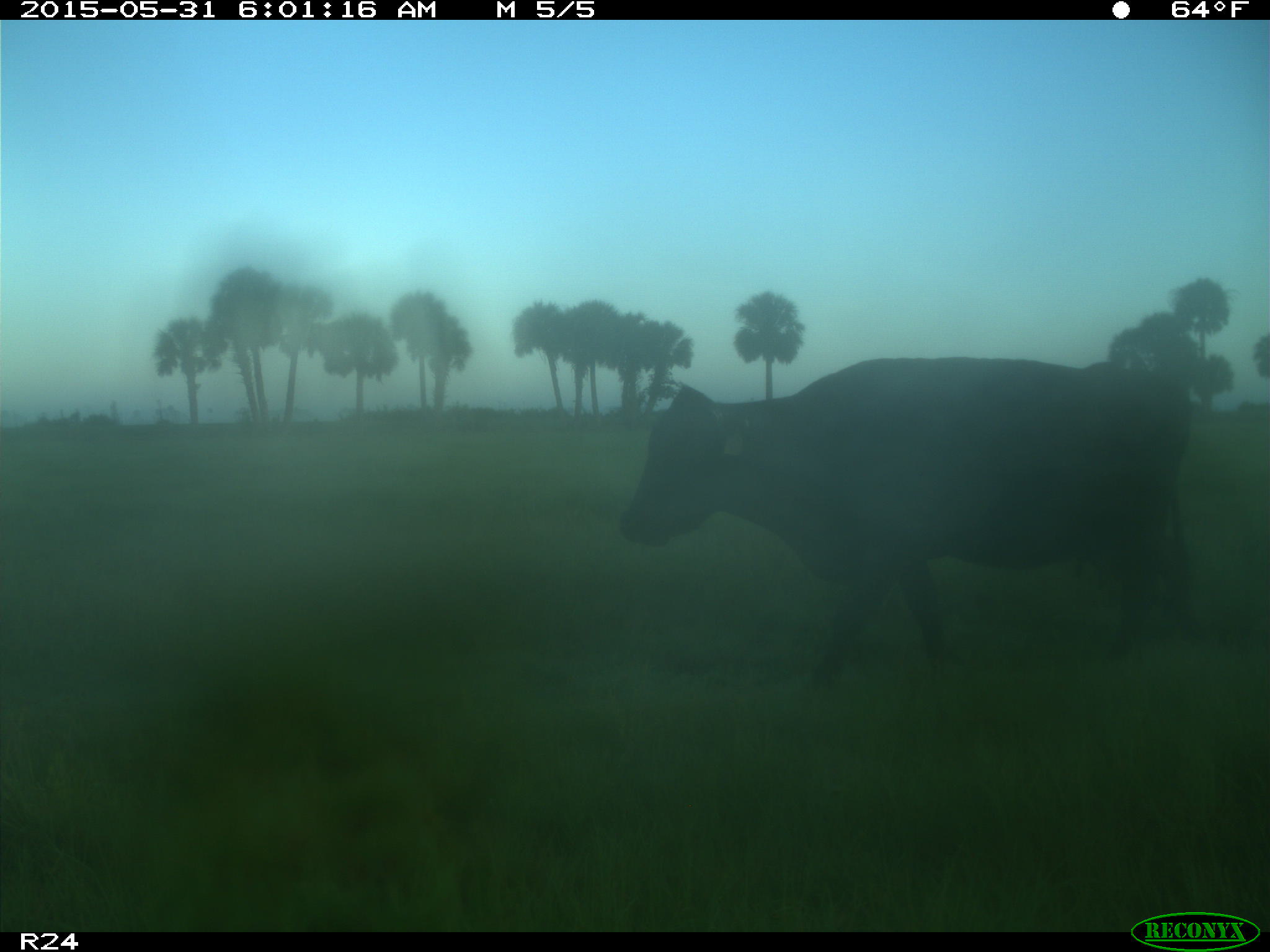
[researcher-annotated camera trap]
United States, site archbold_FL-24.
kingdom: Animalia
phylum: Chordata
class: Mammalia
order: Artiodactyla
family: Bovidae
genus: Bos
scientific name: Bos taurus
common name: domestic cow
Bos taurus (domestic cow).